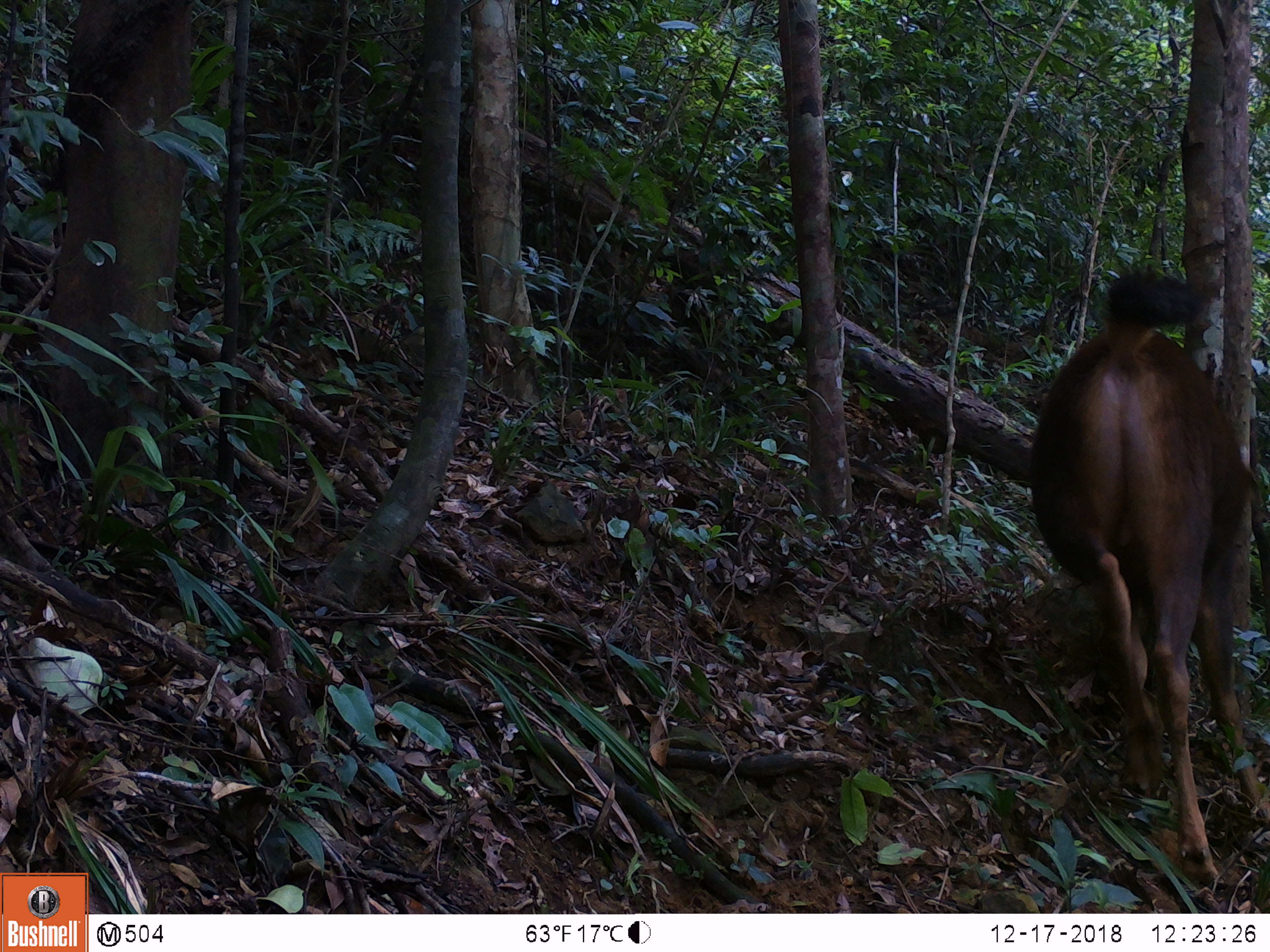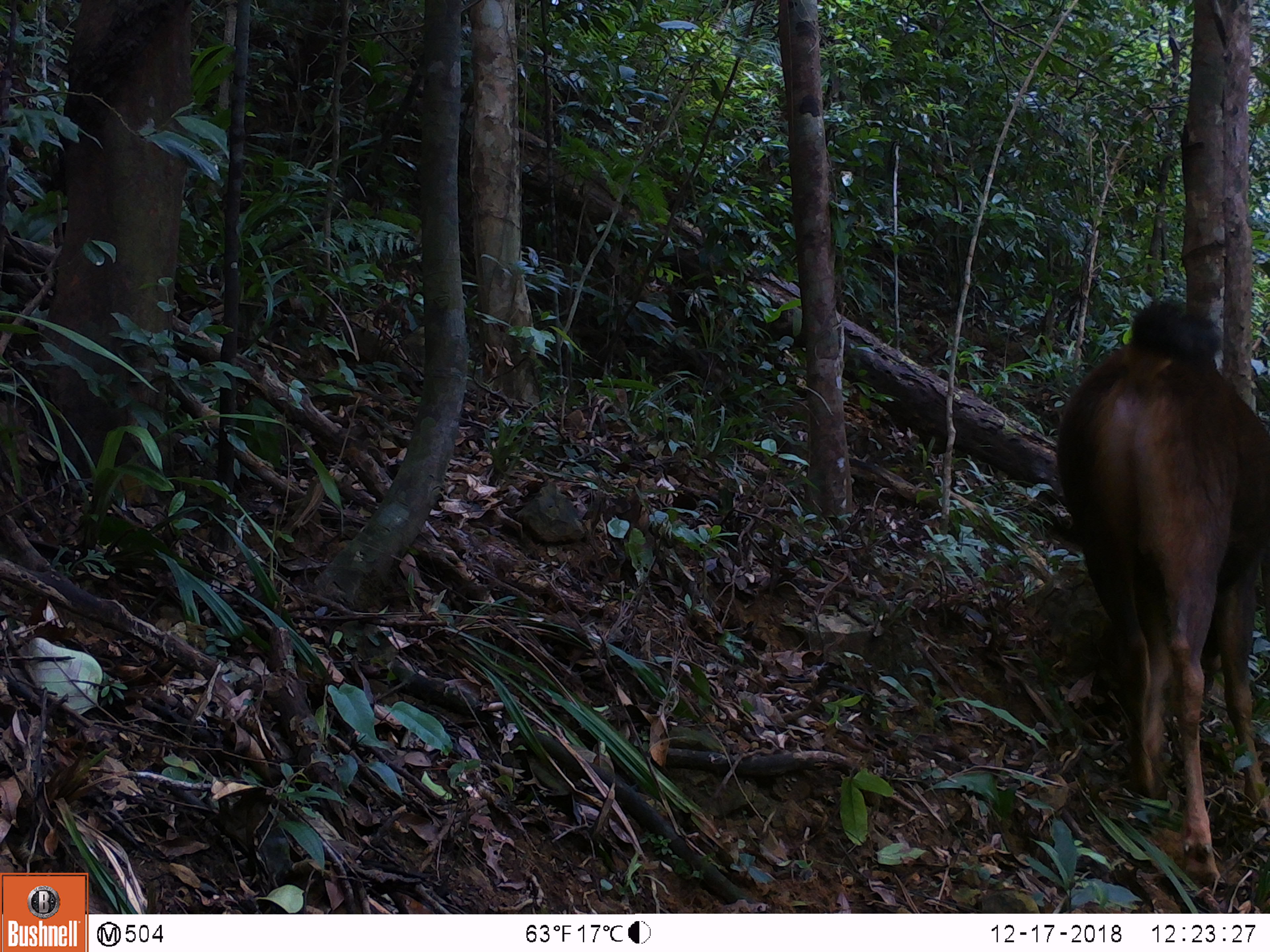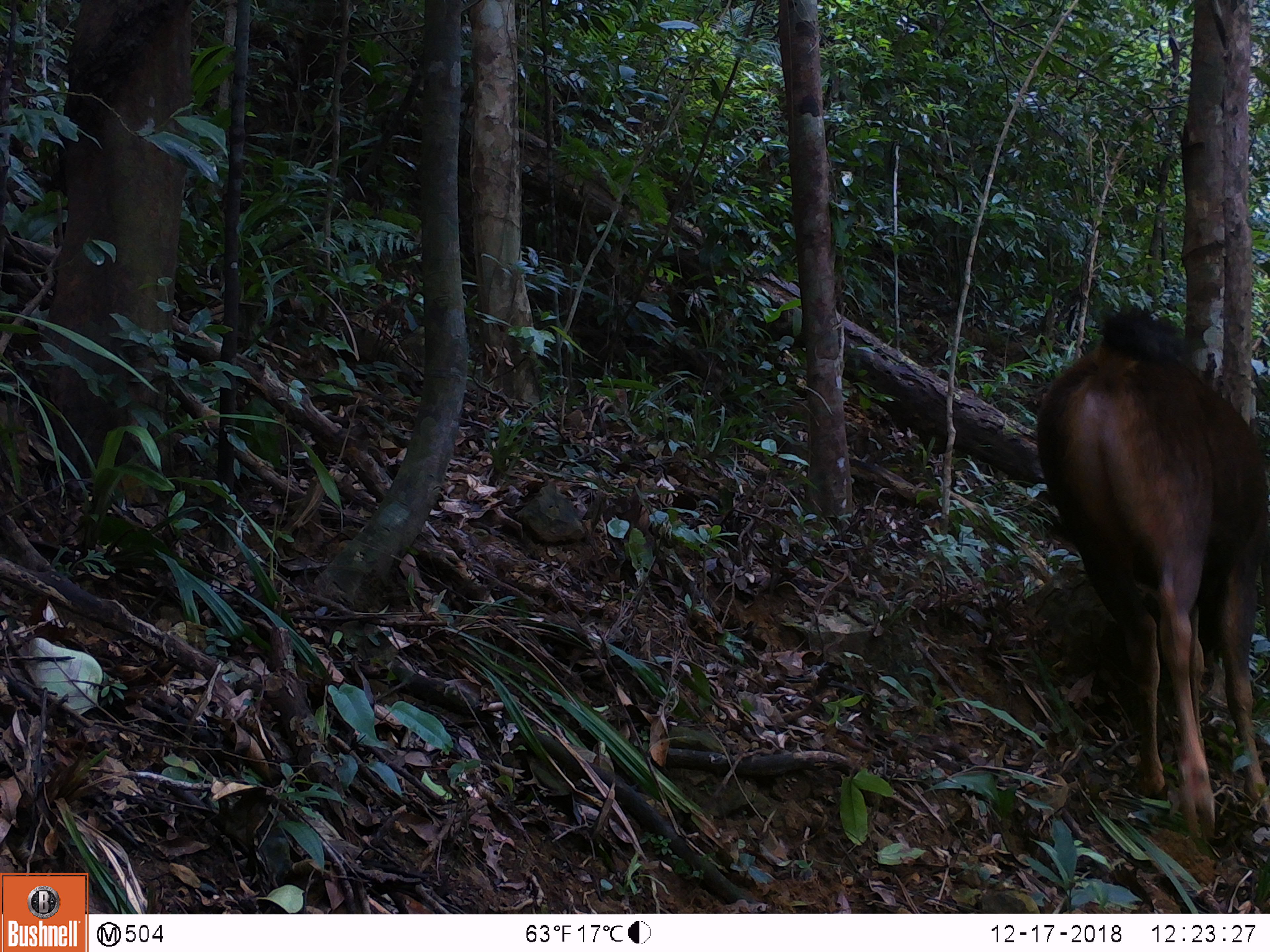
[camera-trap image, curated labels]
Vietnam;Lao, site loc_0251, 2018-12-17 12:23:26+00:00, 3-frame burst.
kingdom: Animalia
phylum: Chordata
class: Mammalia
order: Artiodactyla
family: Cervidae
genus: Rusa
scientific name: Rusa unicolor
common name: sambar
Sambar (Rusa unicolor). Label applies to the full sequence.